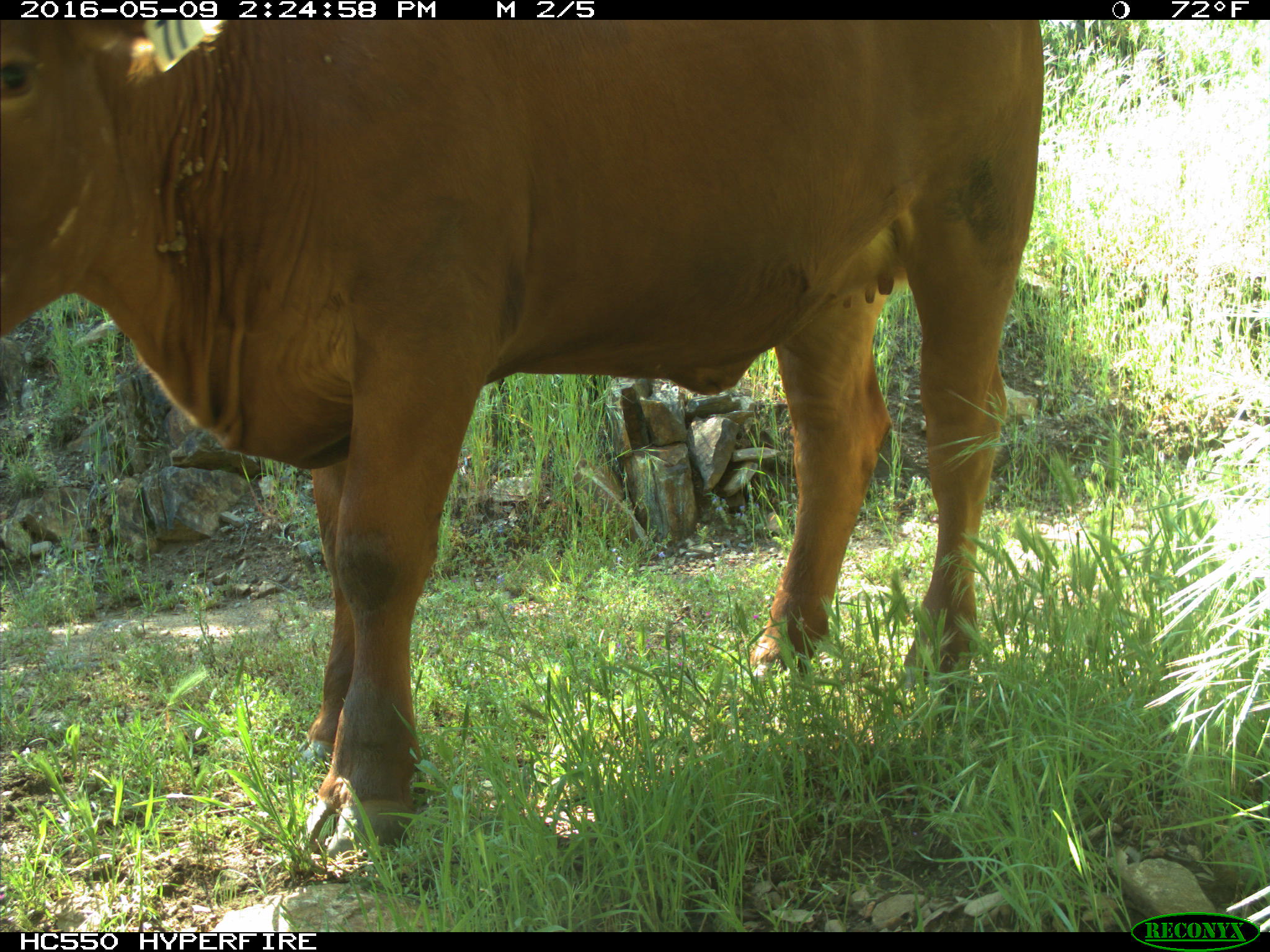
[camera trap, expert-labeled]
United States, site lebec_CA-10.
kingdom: Animalia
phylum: Chordata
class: Mammalia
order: Artiodactyla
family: Bovidae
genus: Bos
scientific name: Bos taurus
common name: domestic cow